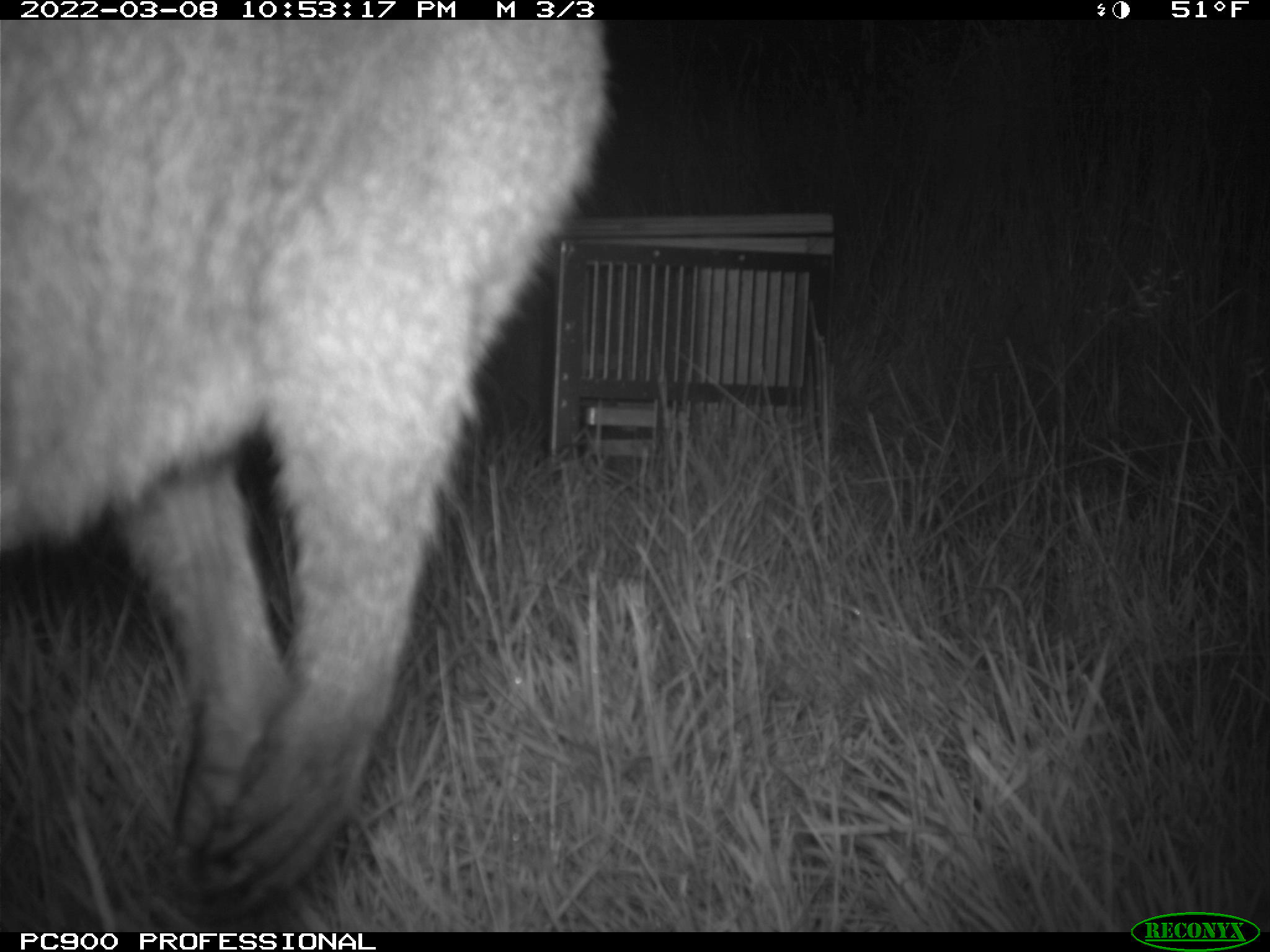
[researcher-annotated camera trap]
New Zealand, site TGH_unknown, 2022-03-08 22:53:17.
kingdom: Animalia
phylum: Chordata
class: Mammalia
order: Diprotodontia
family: Macropodidae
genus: Notamacropus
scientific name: Notamacropus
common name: wallaby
Wallaby (Notamacropus).